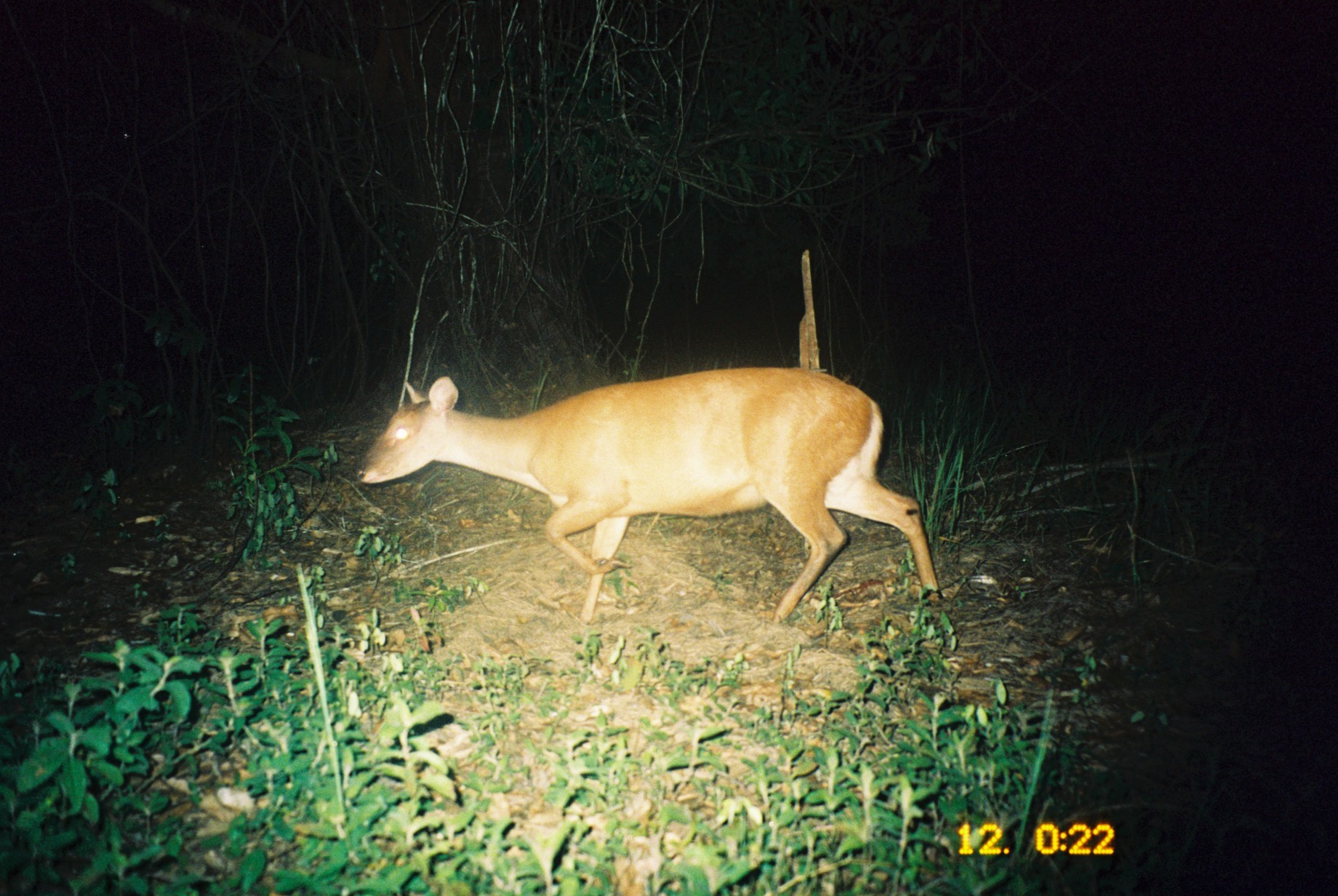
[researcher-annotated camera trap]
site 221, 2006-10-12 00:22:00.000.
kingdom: Animalia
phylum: Chordata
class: Mammalia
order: Artiodactyla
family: Cervidae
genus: Mazama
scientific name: Mazama americana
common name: red brocket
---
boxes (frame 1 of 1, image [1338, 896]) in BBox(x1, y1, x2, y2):
mazama americana: BBox(352, 367, 946, 631)